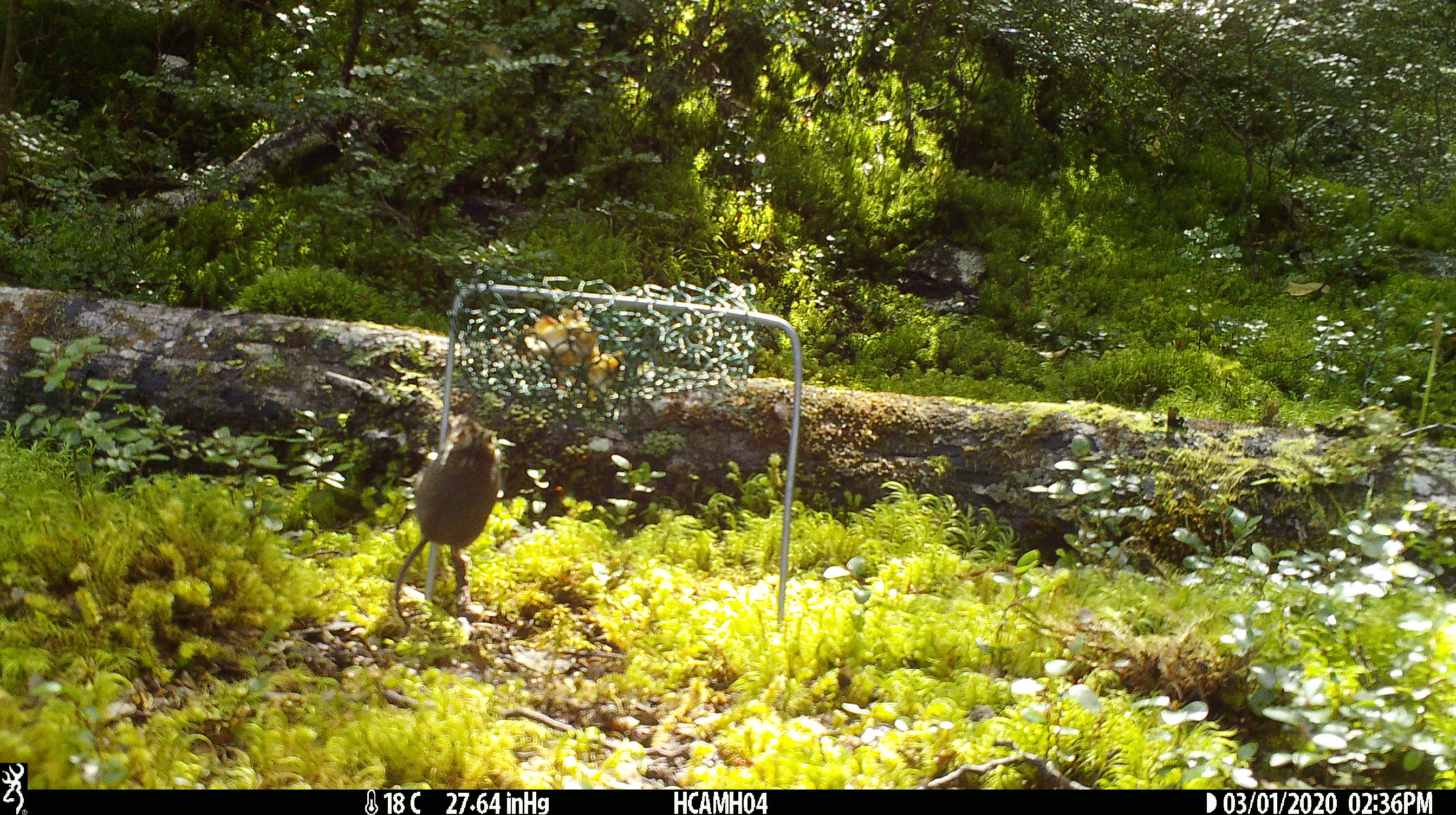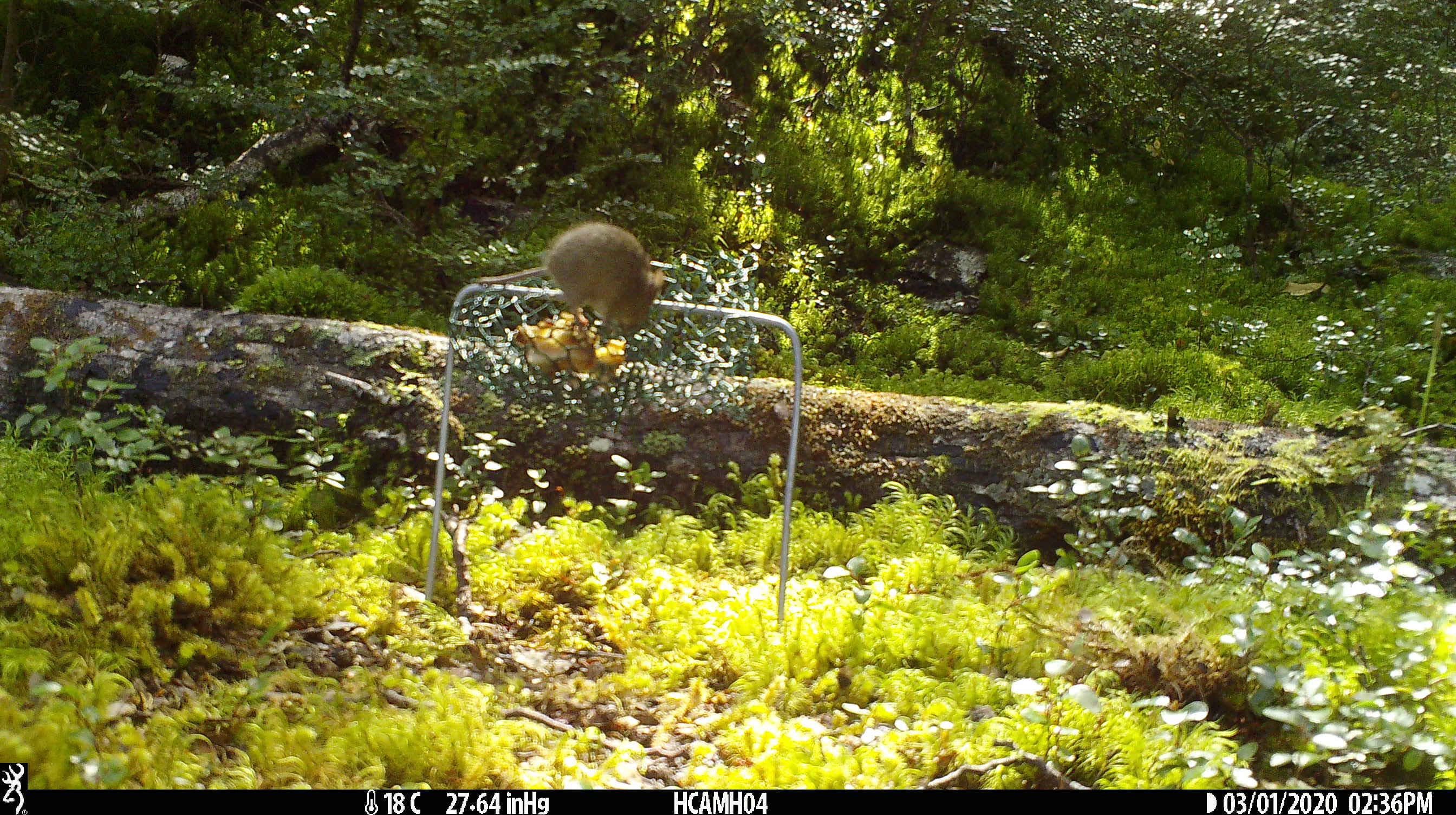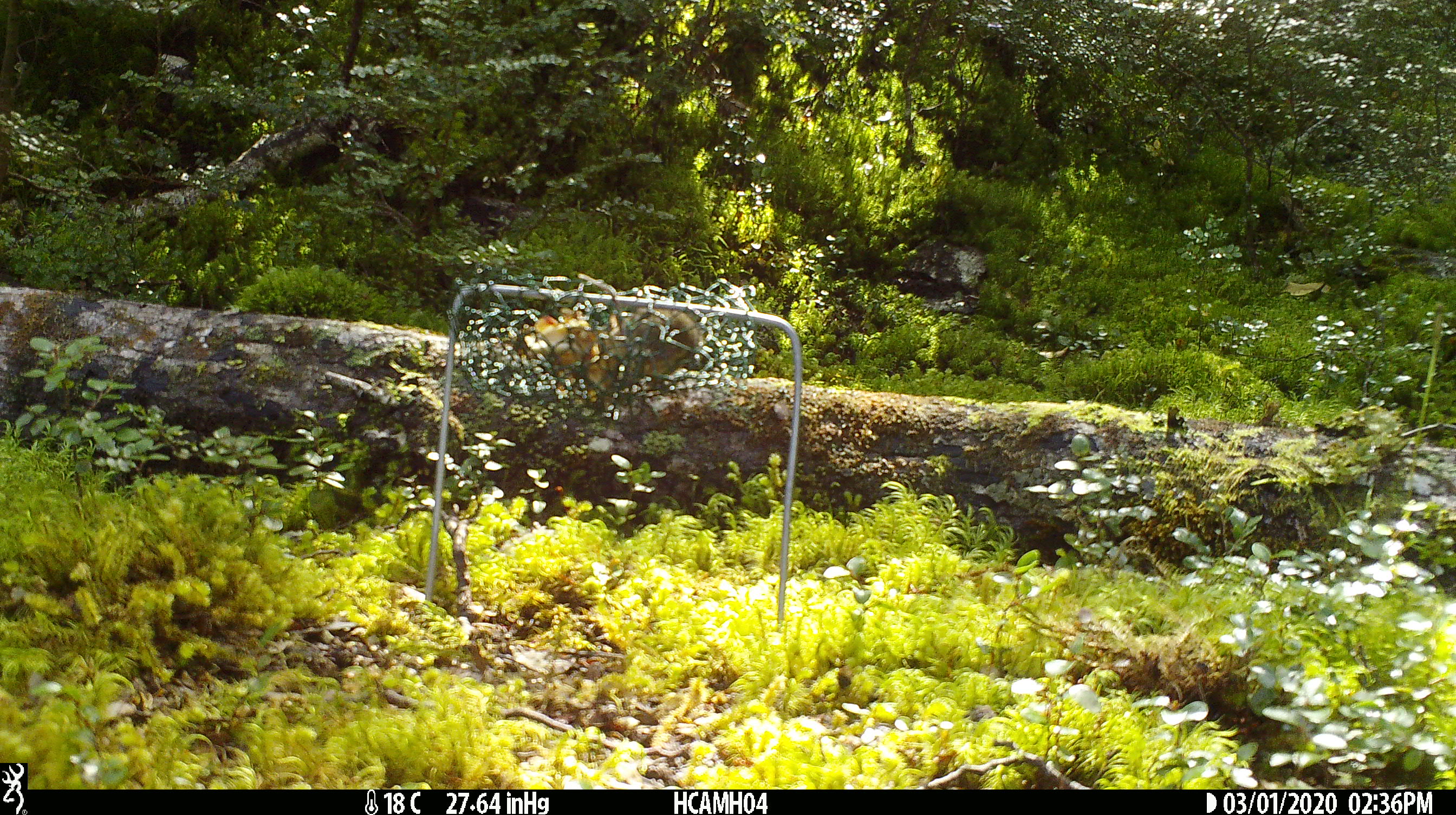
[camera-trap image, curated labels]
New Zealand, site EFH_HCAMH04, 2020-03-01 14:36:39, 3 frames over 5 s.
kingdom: Animalia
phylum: Chordata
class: Mammalia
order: Rodentia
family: Muridae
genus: Mus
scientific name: Mus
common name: mouse